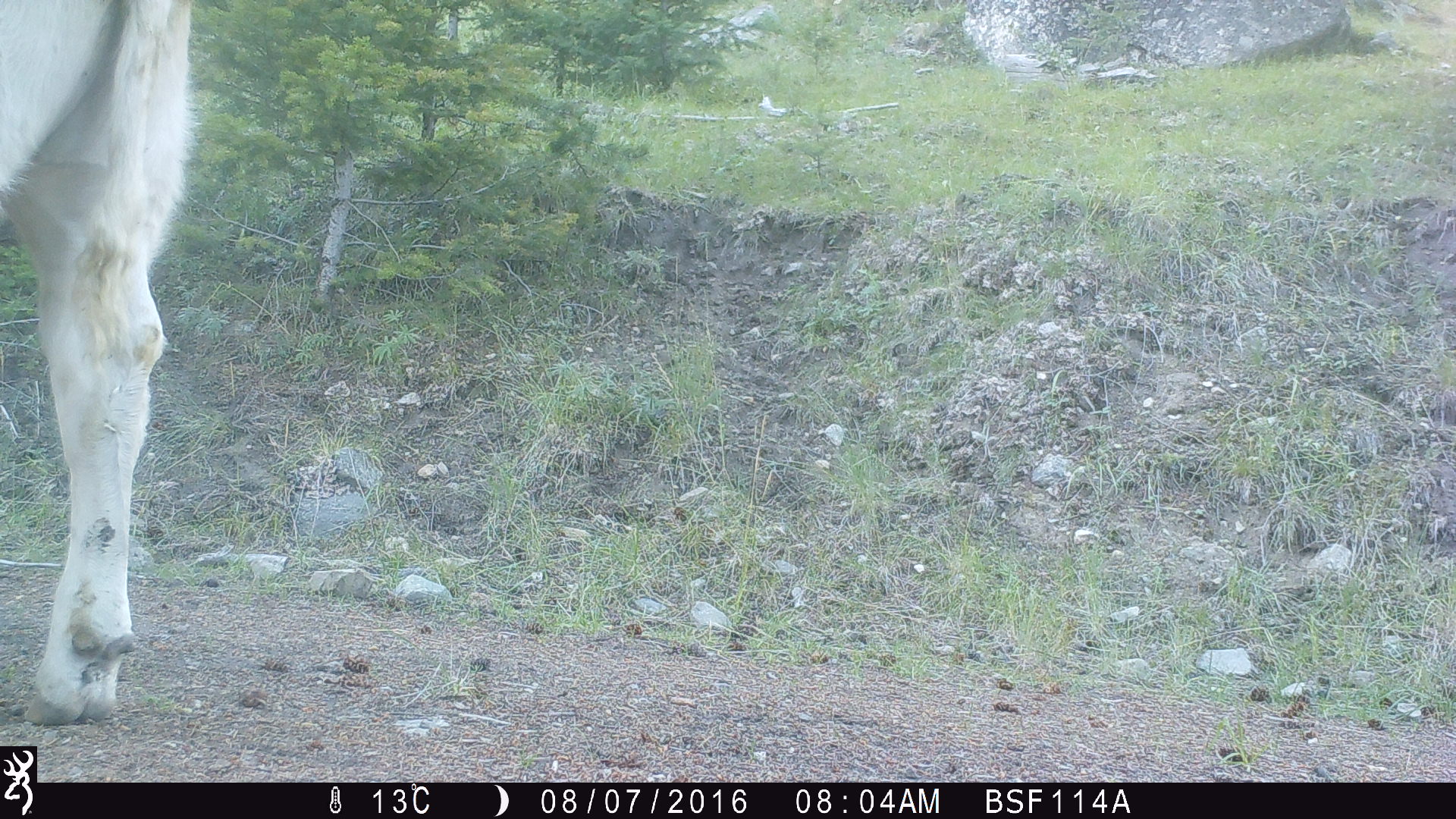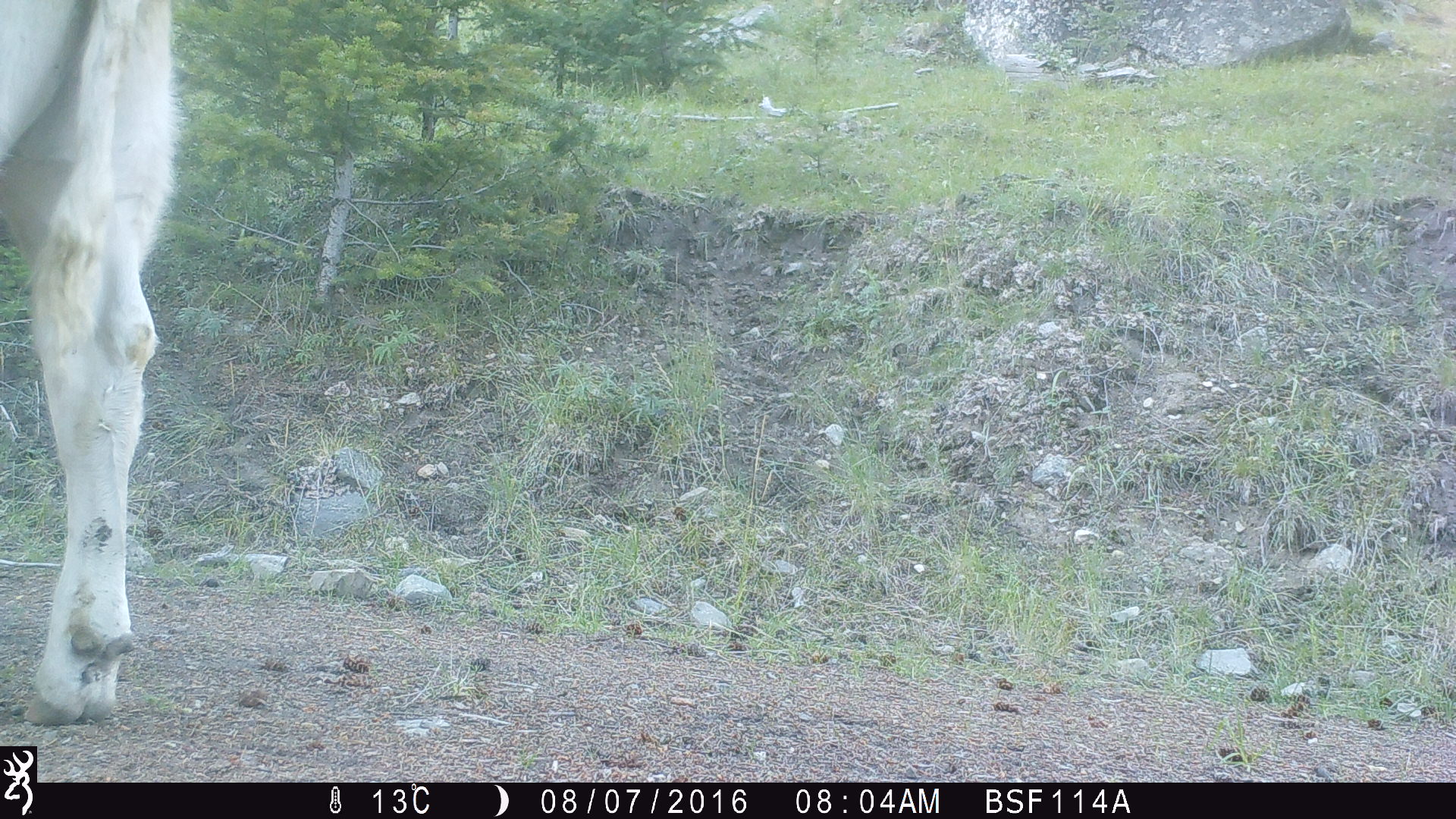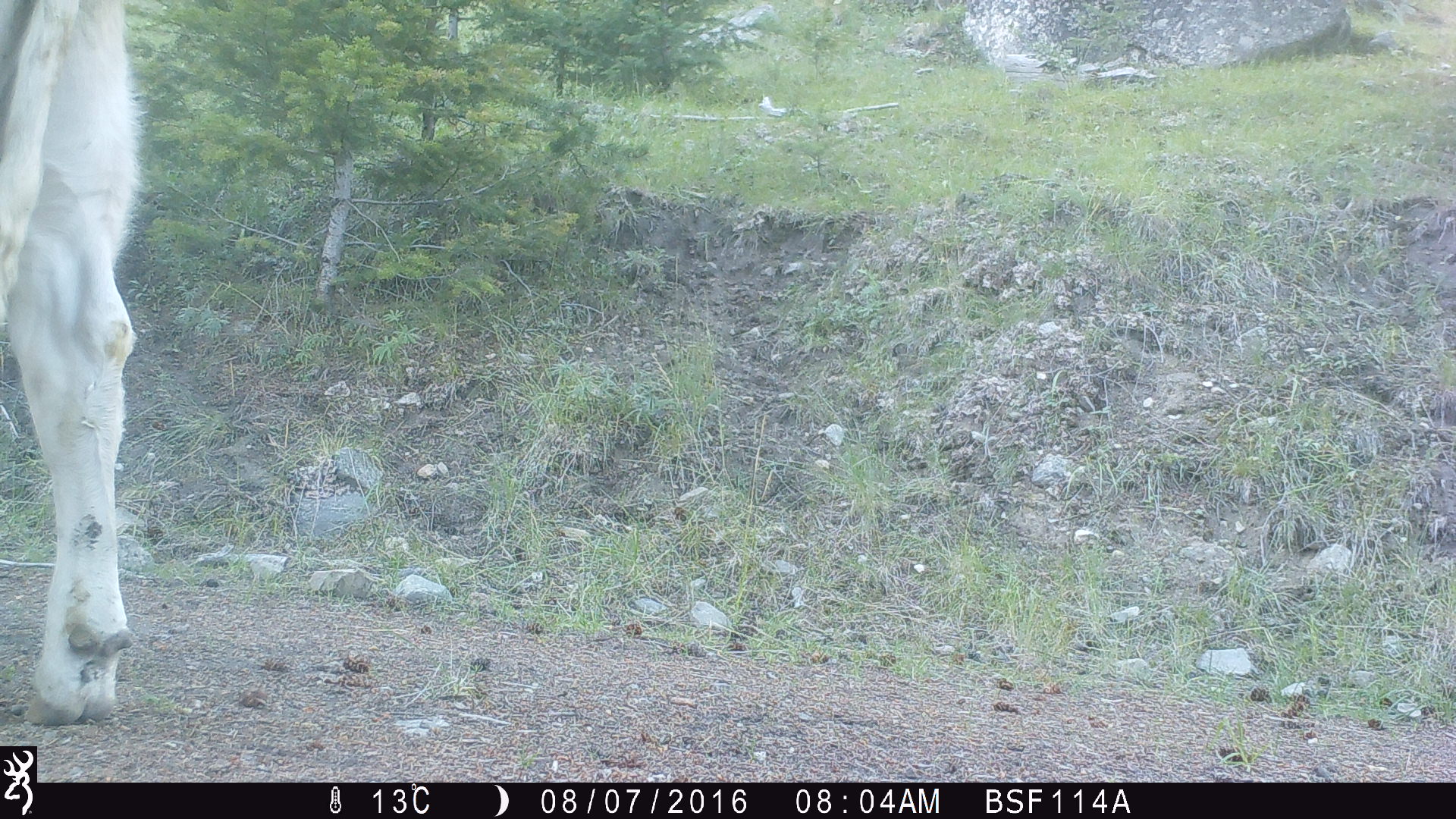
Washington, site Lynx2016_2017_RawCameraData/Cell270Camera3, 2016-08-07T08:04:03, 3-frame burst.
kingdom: Animalia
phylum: Chordata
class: Mammalia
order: Artiodactyla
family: Bovidae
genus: Bos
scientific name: Bos taurus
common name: domestic cattle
Domestic cattle (Bos taurus). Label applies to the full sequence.